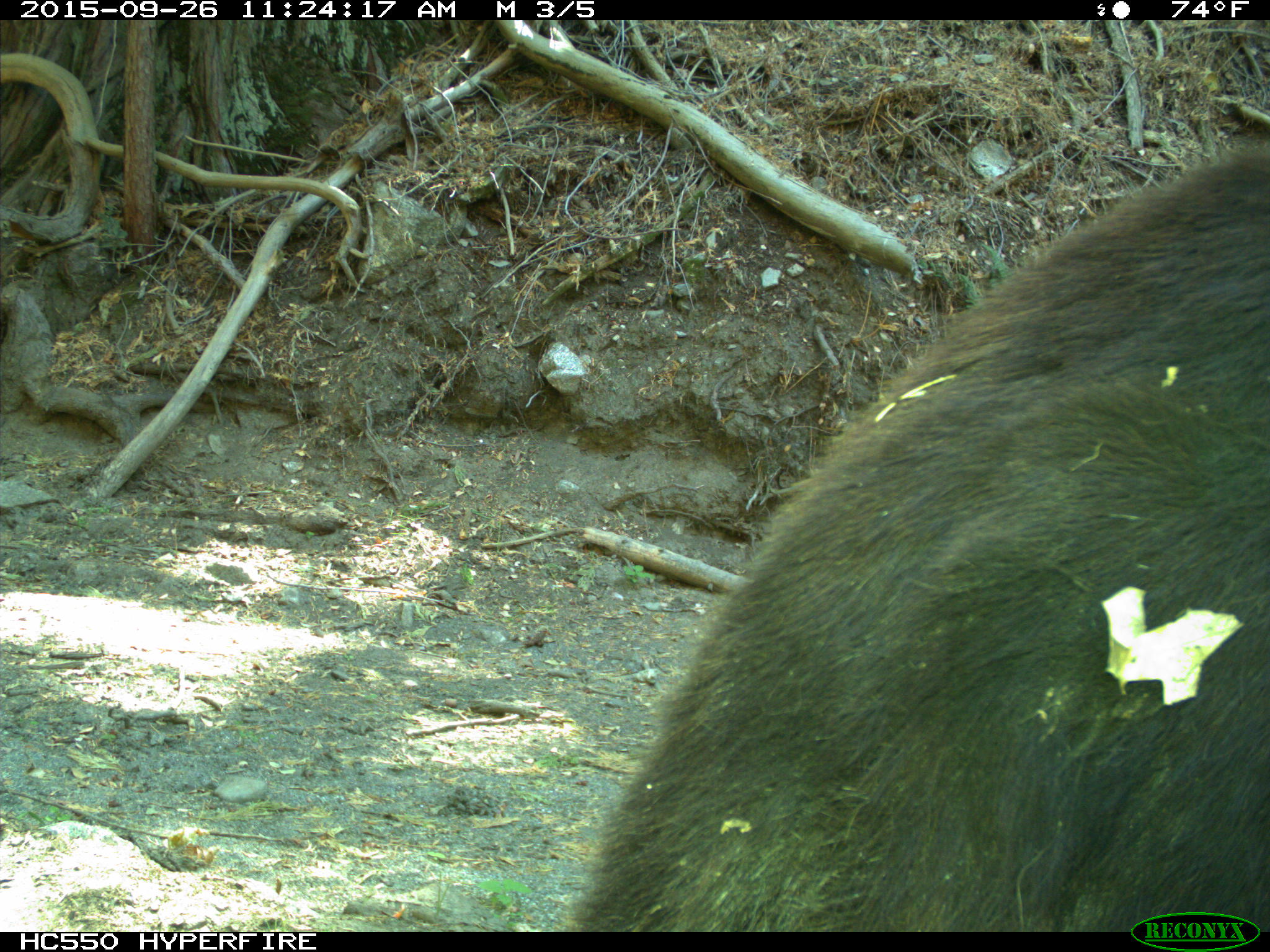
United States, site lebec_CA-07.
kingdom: Animalia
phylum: Chordata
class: Mammalia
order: Carnivora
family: Ursidae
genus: Ursus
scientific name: Ursus americanus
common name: american black bear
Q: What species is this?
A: Ursus americanus (american black bear).